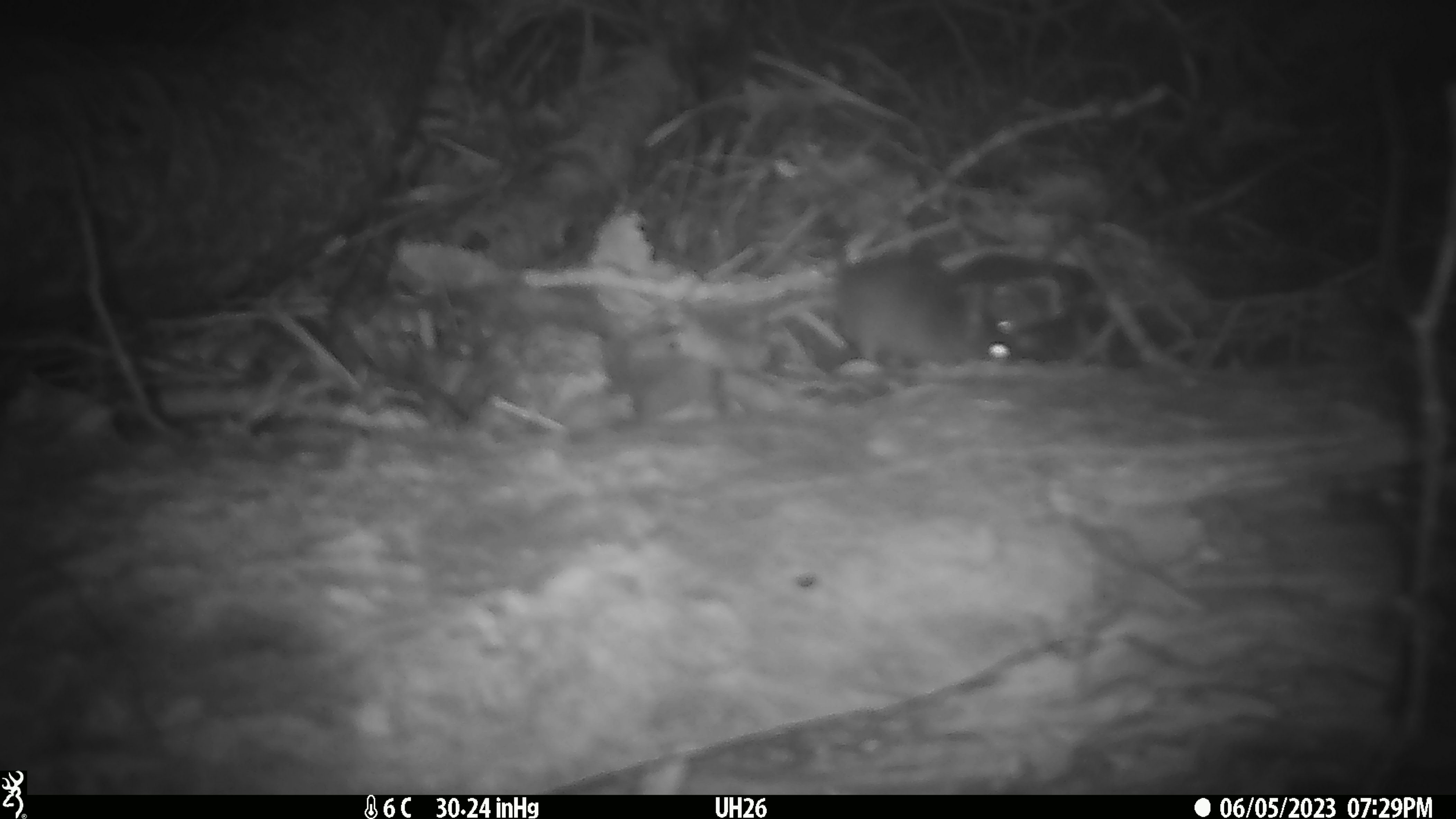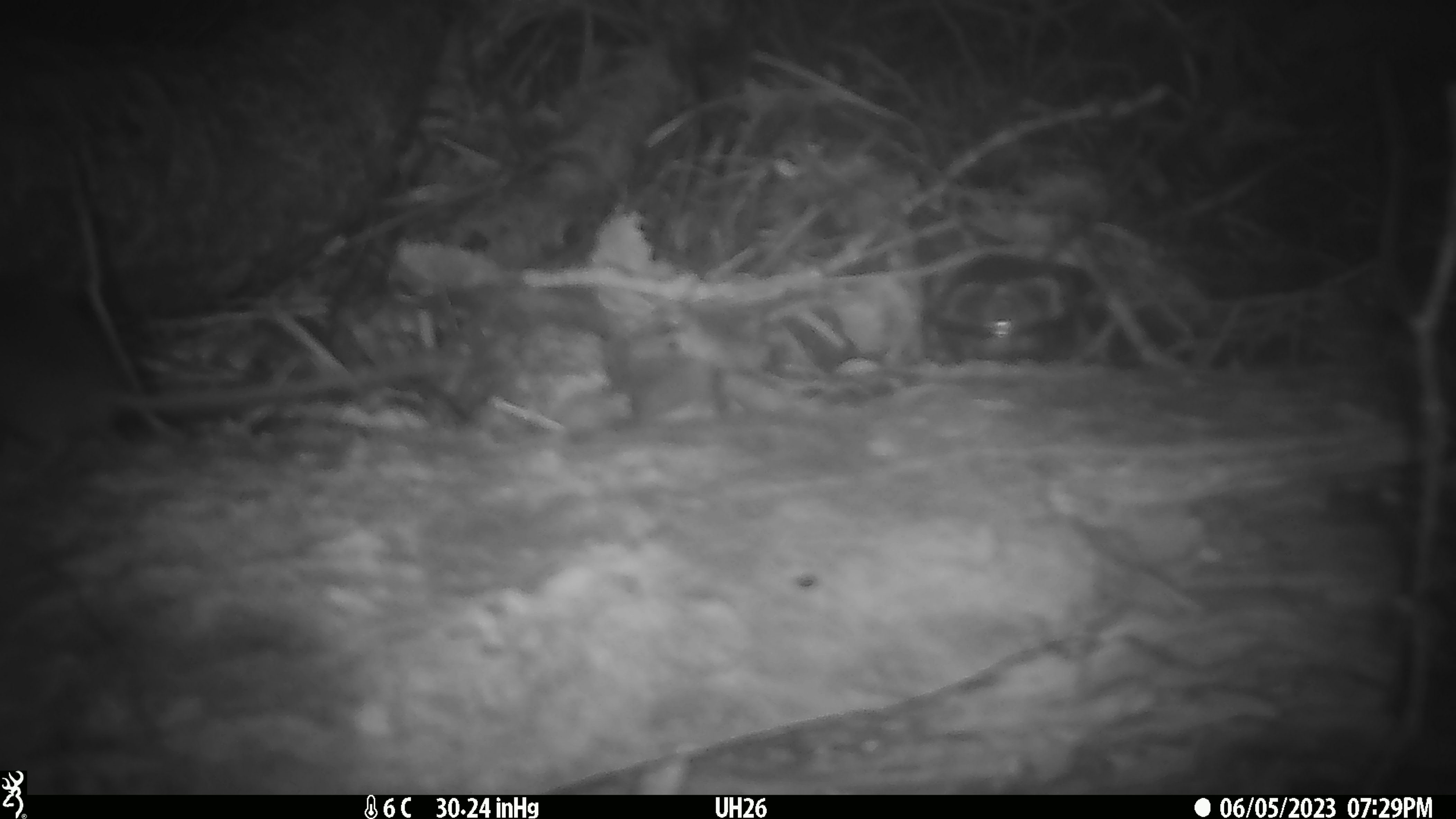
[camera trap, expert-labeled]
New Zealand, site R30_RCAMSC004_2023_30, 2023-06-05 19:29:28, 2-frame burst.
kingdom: Animalia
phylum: Chordata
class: Mammalia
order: Rodentia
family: Muridae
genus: Mus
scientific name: Mus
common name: mouse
Mouse (Mus).